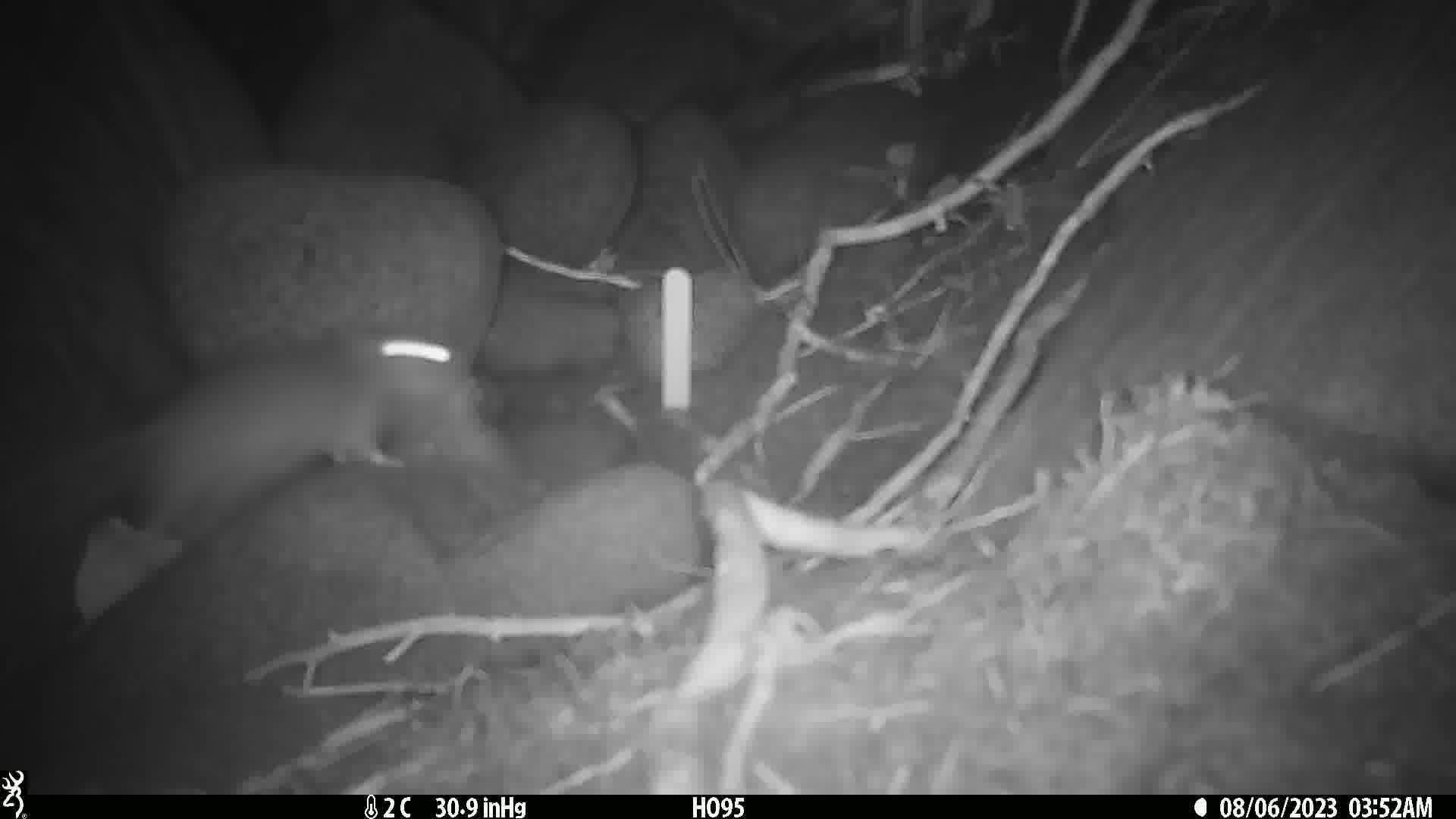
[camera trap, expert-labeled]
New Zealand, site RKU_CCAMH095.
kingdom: Animalia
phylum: Chordata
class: Mammalia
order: Rodentia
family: Muridae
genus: Rattus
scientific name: Rattus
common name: rat